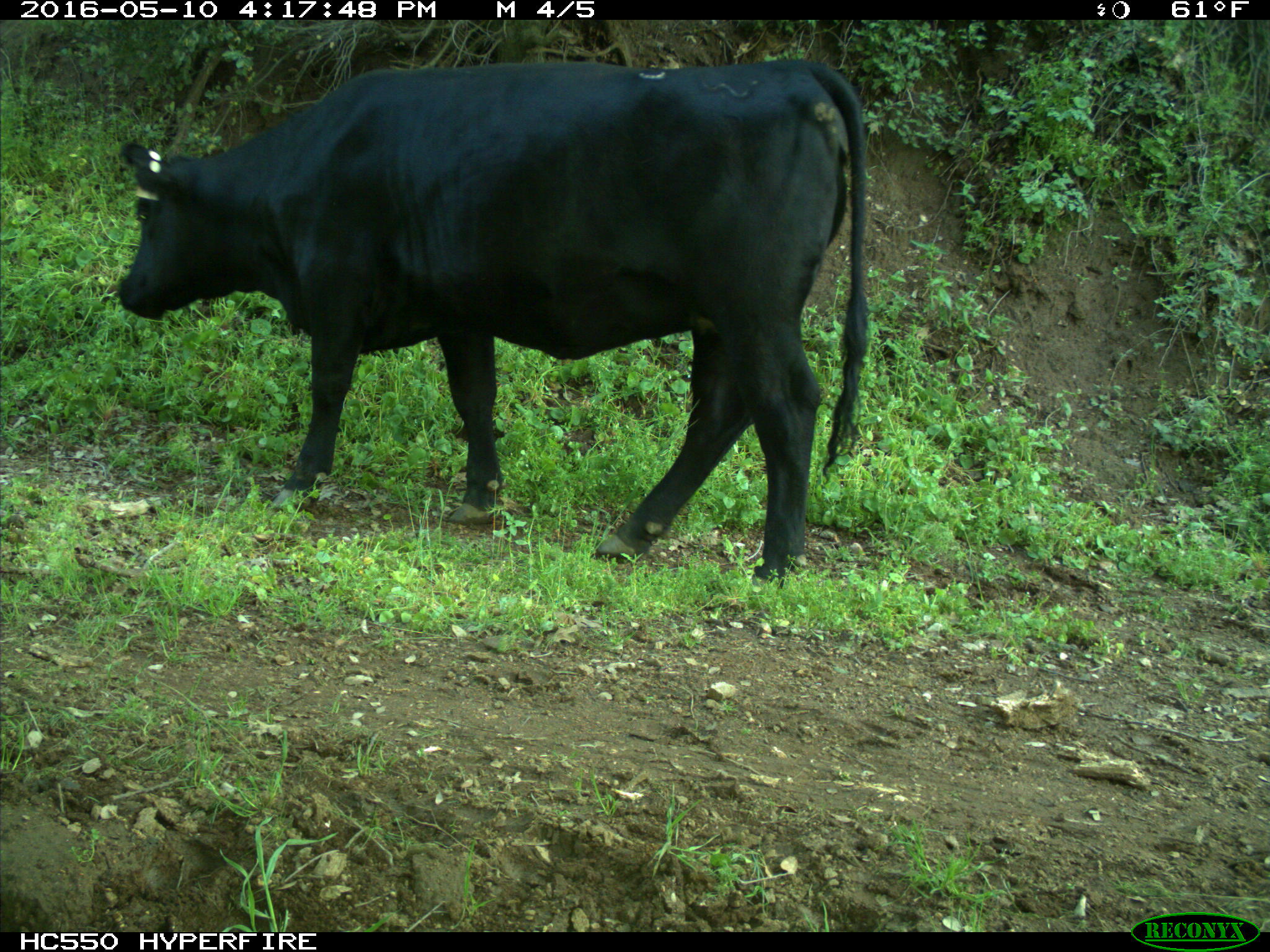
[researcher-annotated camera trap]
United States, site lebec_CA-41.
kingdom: Animalia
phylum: Chordata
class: Mammalia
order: Artiodactyla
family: Bovidae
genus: Bos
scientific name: Bos taurus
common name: domestic cow